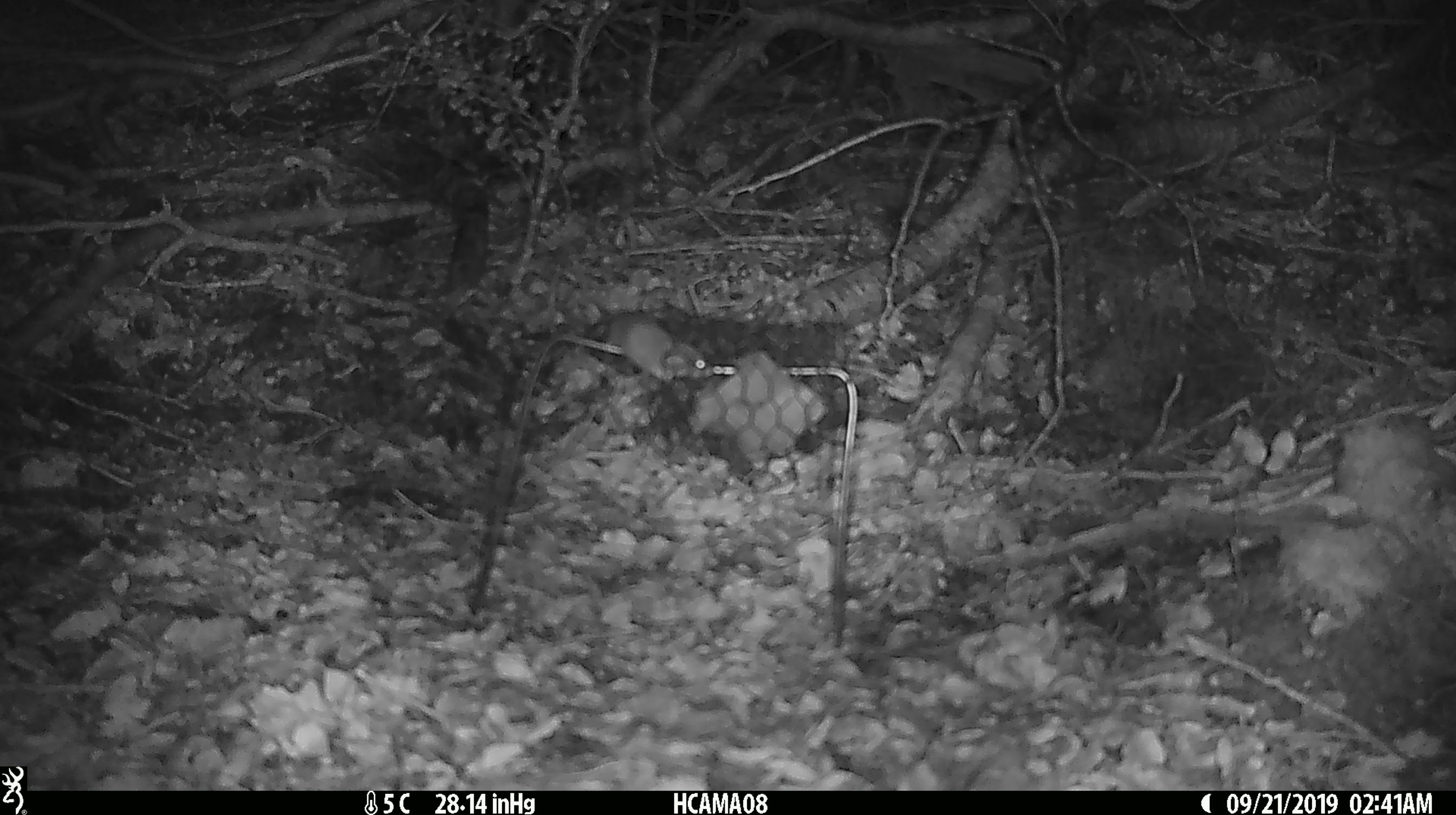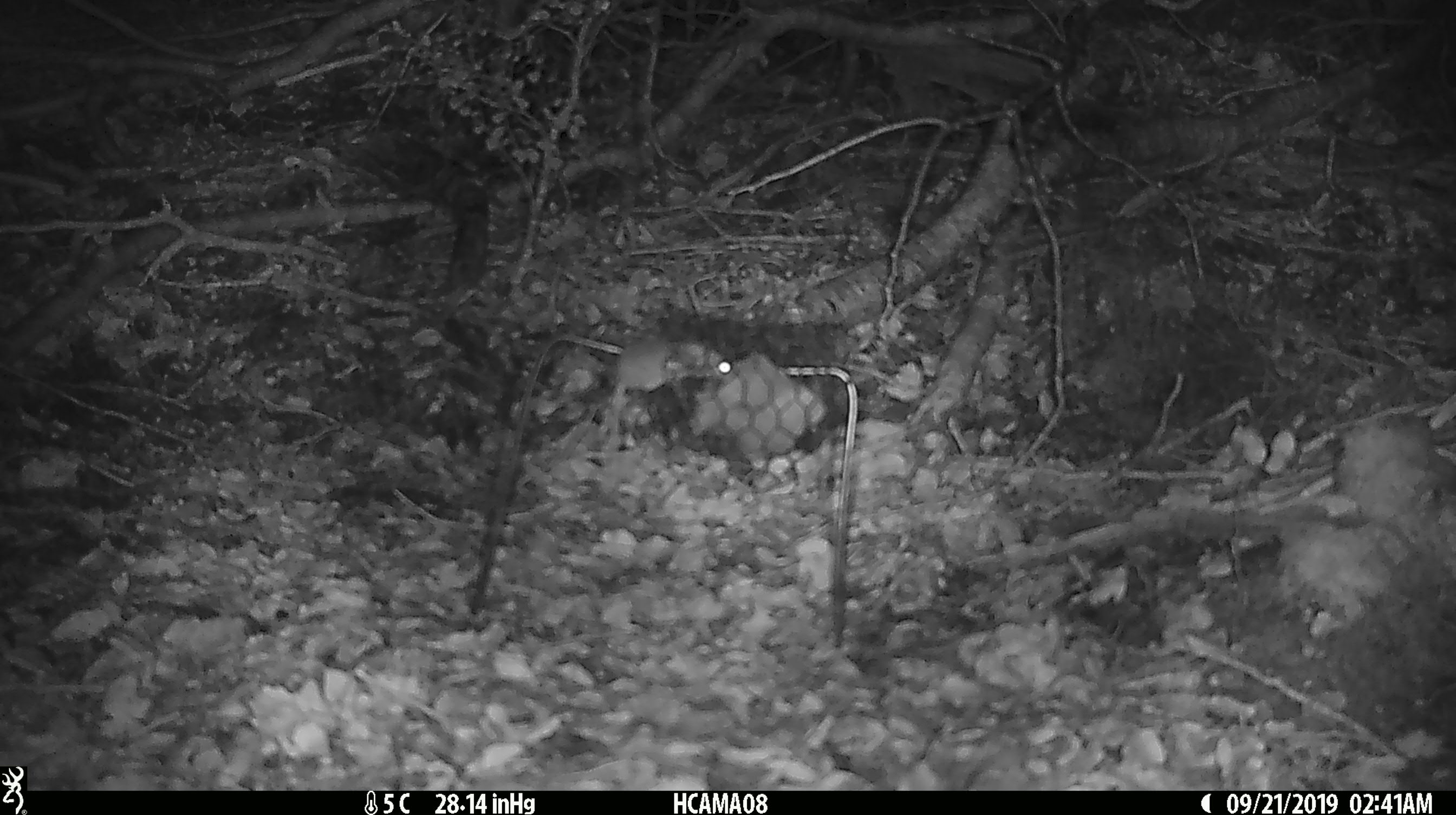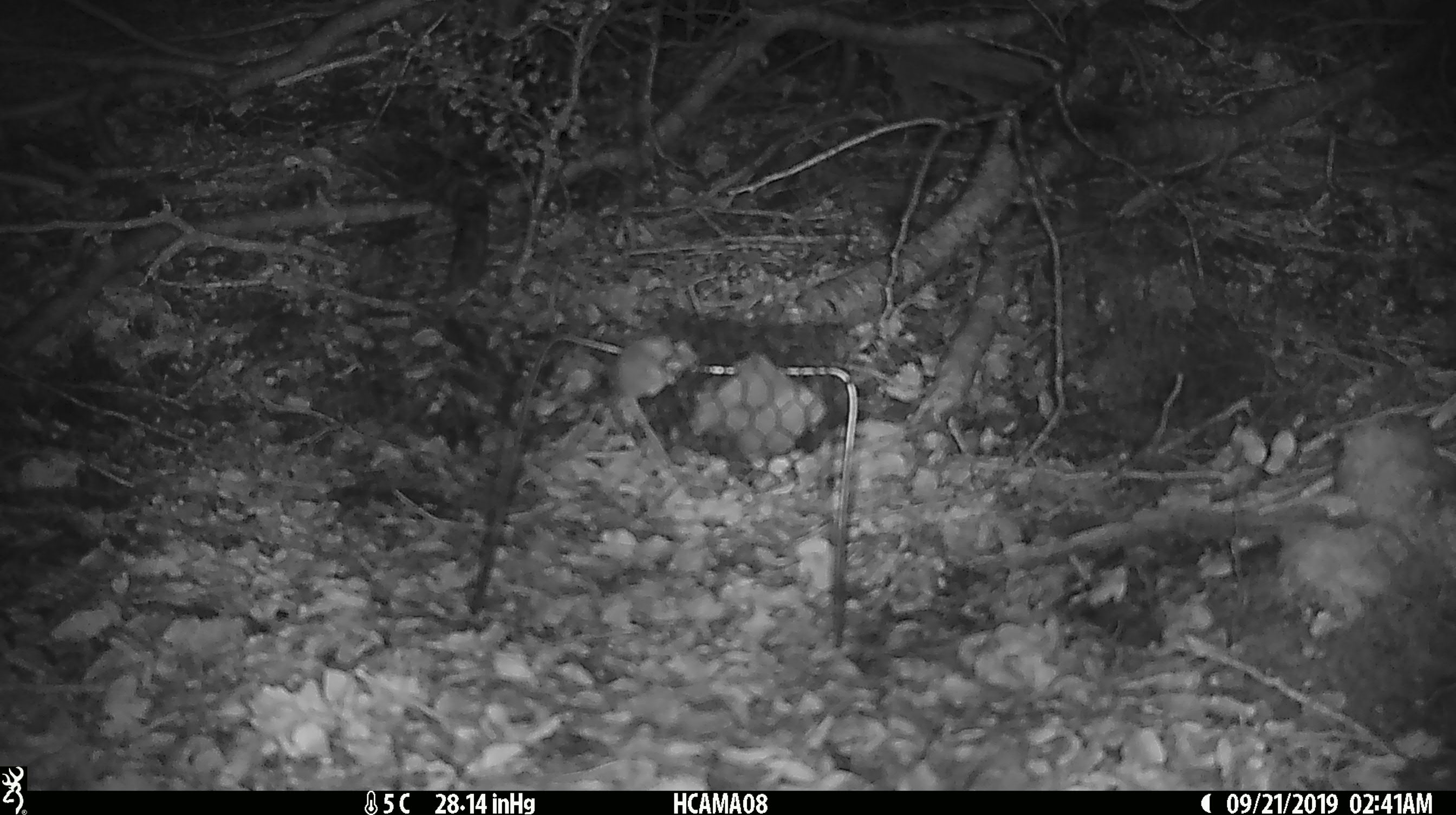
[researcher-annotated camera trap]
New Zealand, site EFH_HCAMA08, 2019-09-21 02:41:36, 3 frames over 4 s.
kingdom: Animalia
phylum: Chordata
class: Mammalia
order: Rodentia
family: Muridae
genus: Mus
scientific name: Mus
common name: mouse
Mouse (Mus).